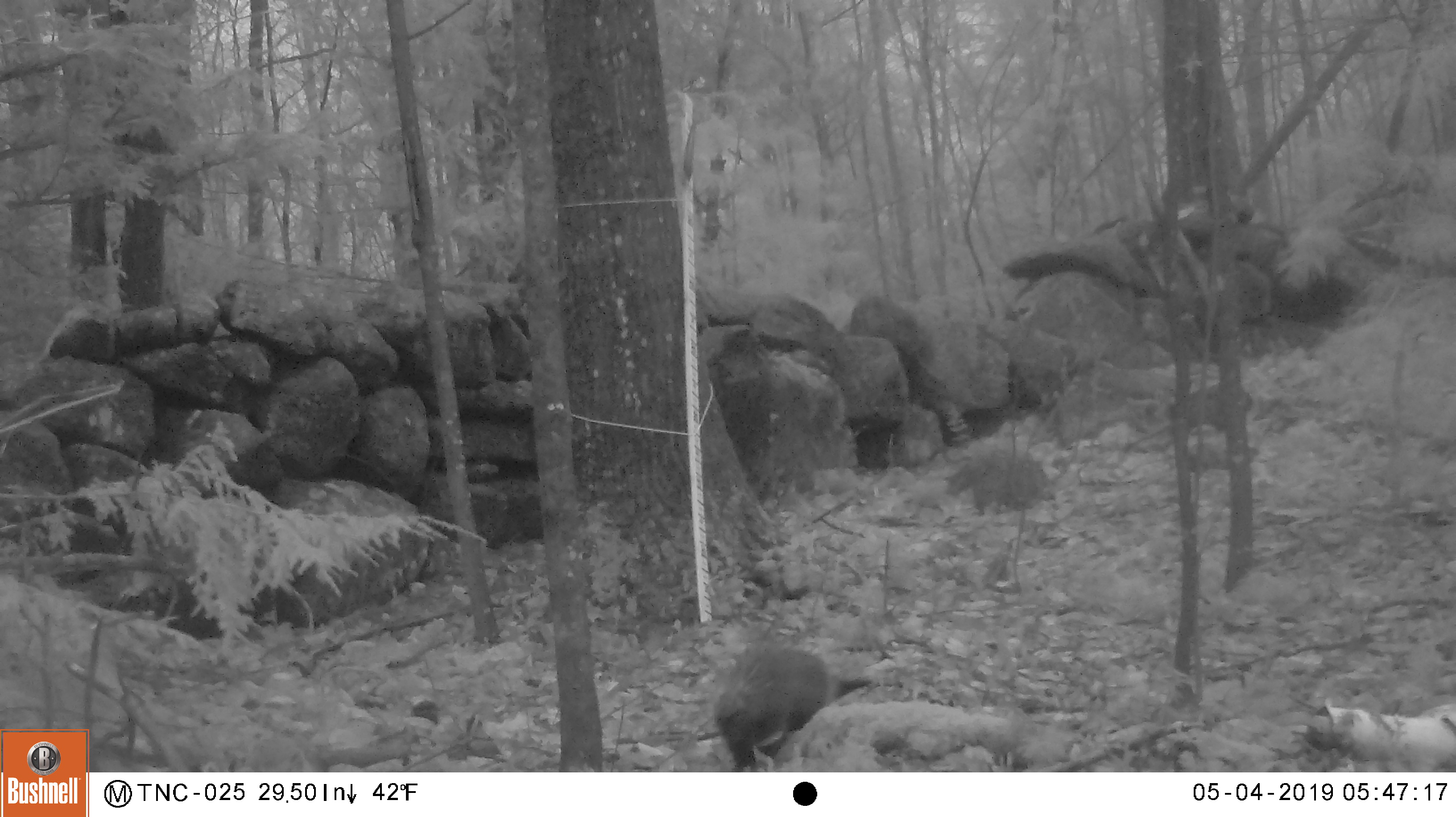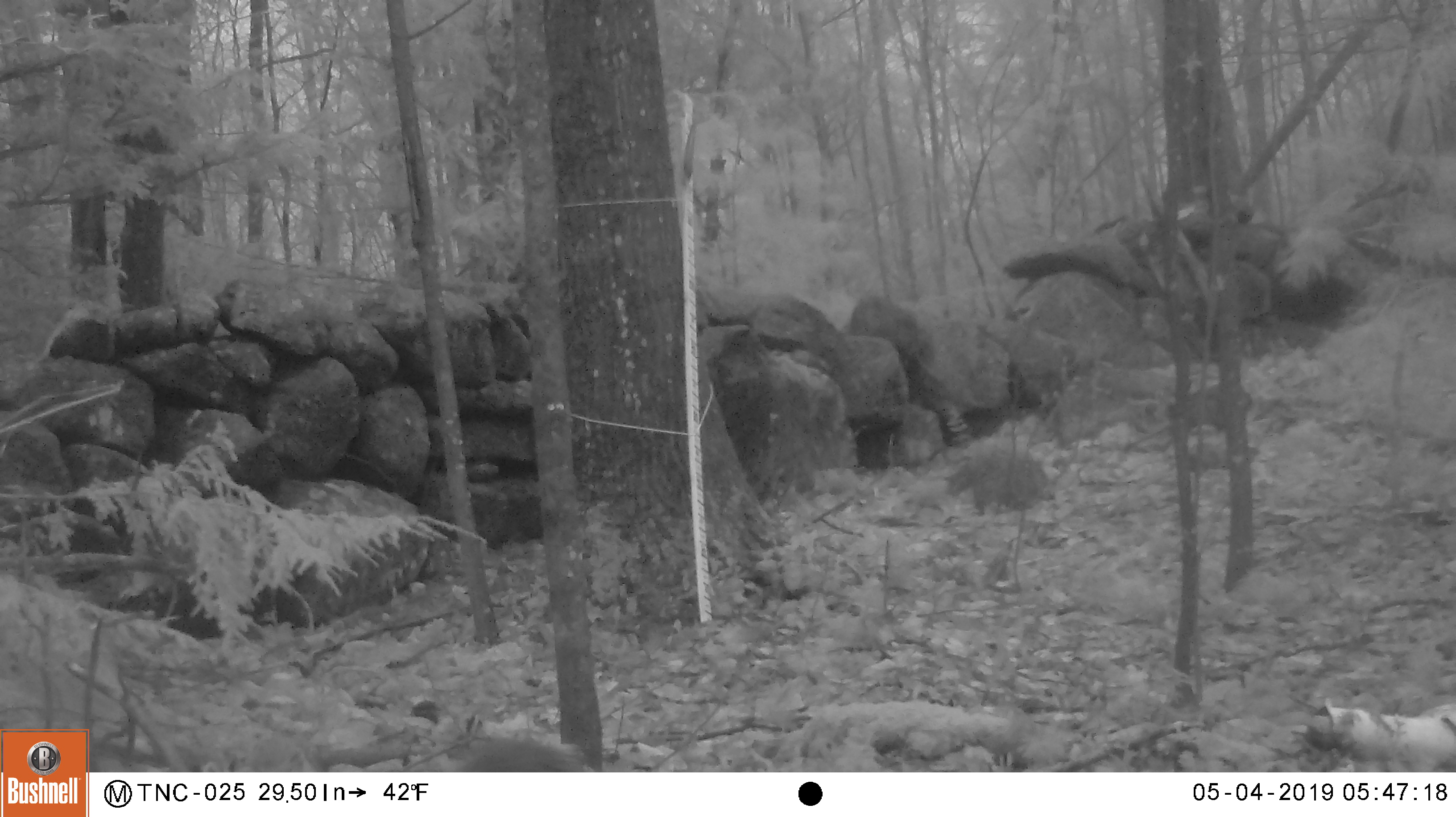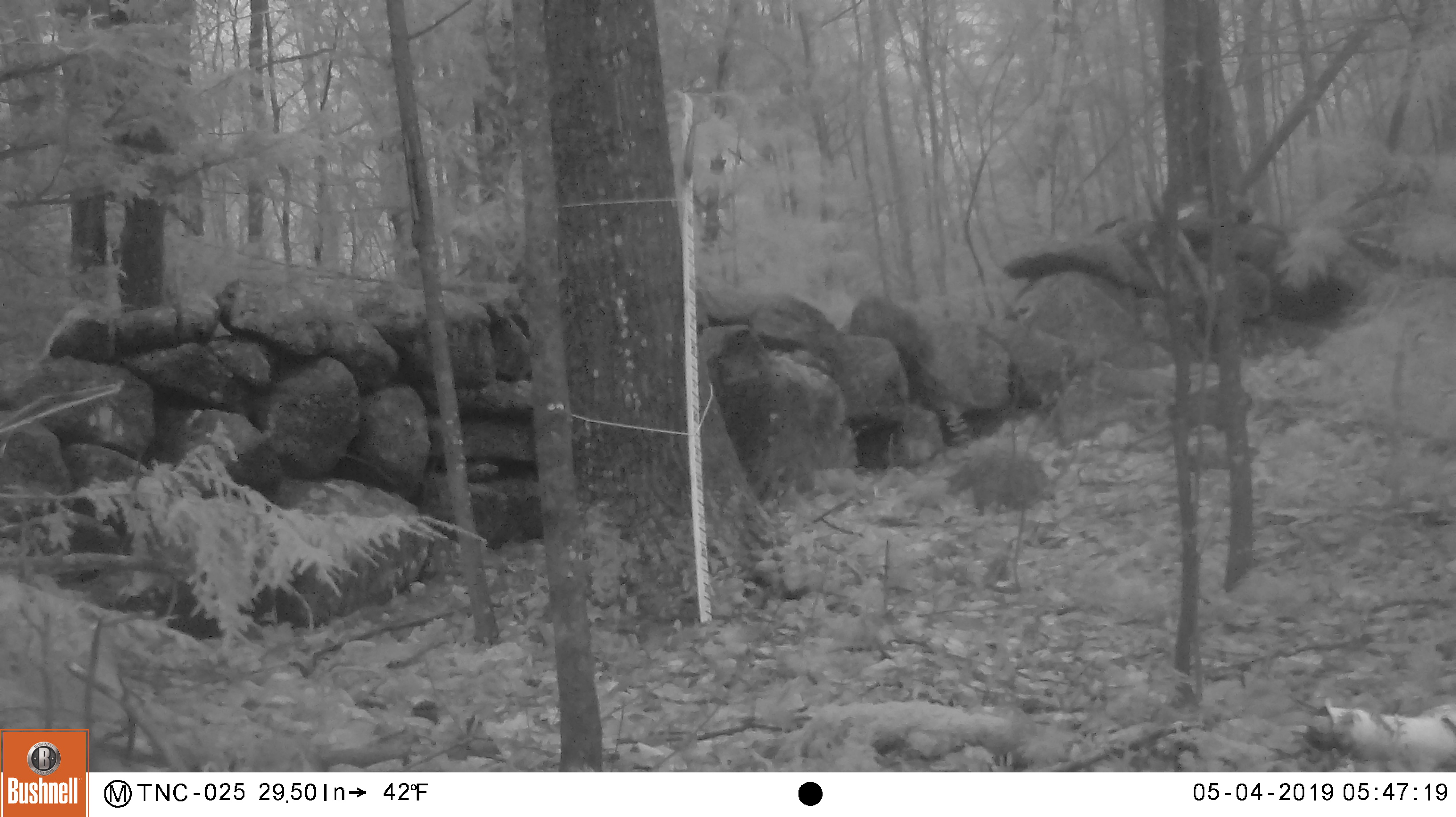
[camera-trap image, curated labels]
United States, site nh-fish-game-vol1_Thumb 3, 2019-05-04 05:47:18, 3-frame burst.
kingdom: Animalia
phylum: Chordata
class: Mammalia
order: Rodentia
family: Erethizontidae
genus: Erethizon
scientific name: Erethizon dorsatum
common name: porcupine